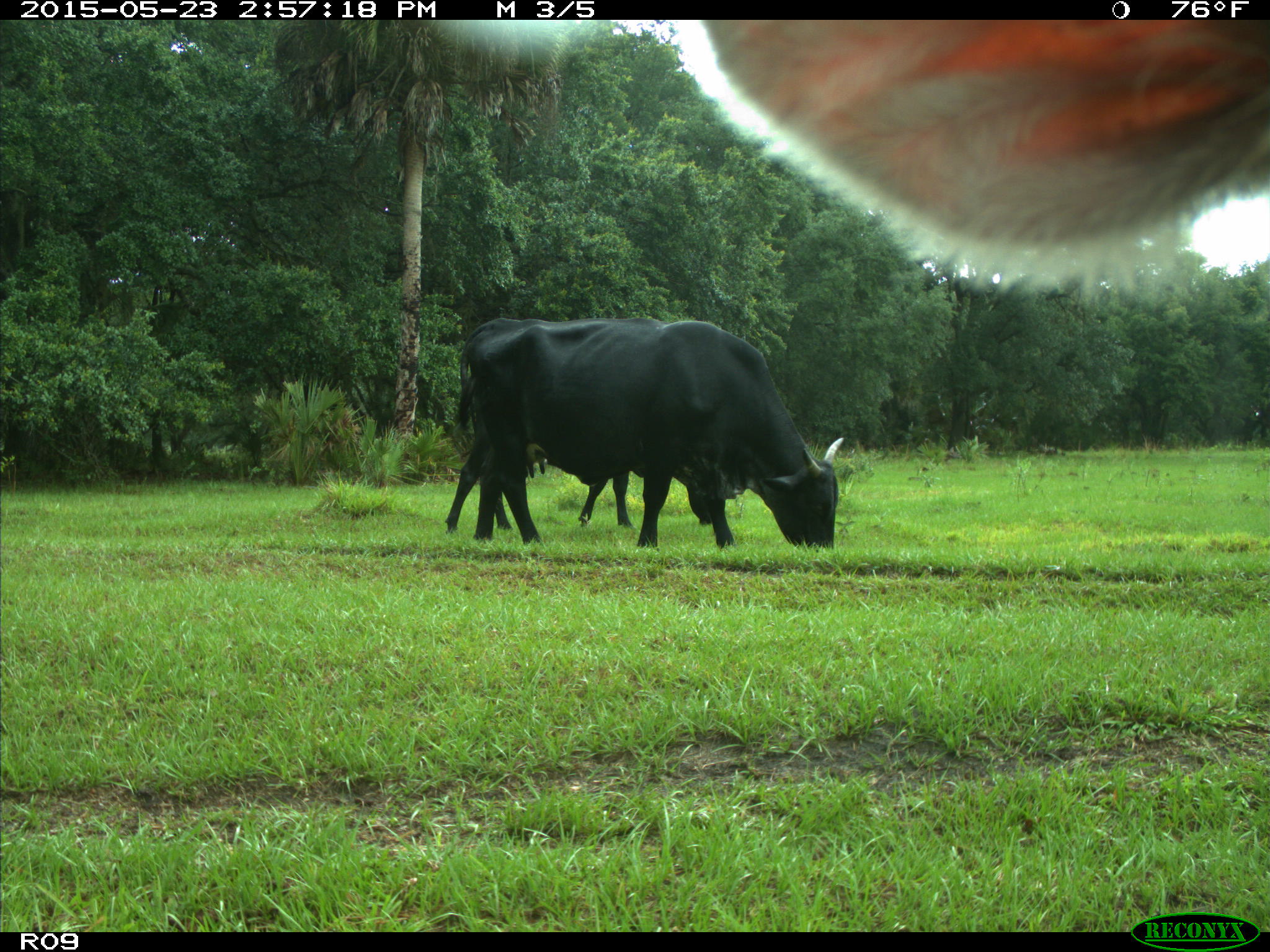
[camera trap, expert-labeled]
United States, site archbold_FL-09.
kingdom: Animalia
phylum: Chordata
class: Mammalia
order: Artiodactyla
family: Bovidae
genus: Bos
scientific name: Bos taurus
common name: domestic cow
Bos taurus (domestic cow).